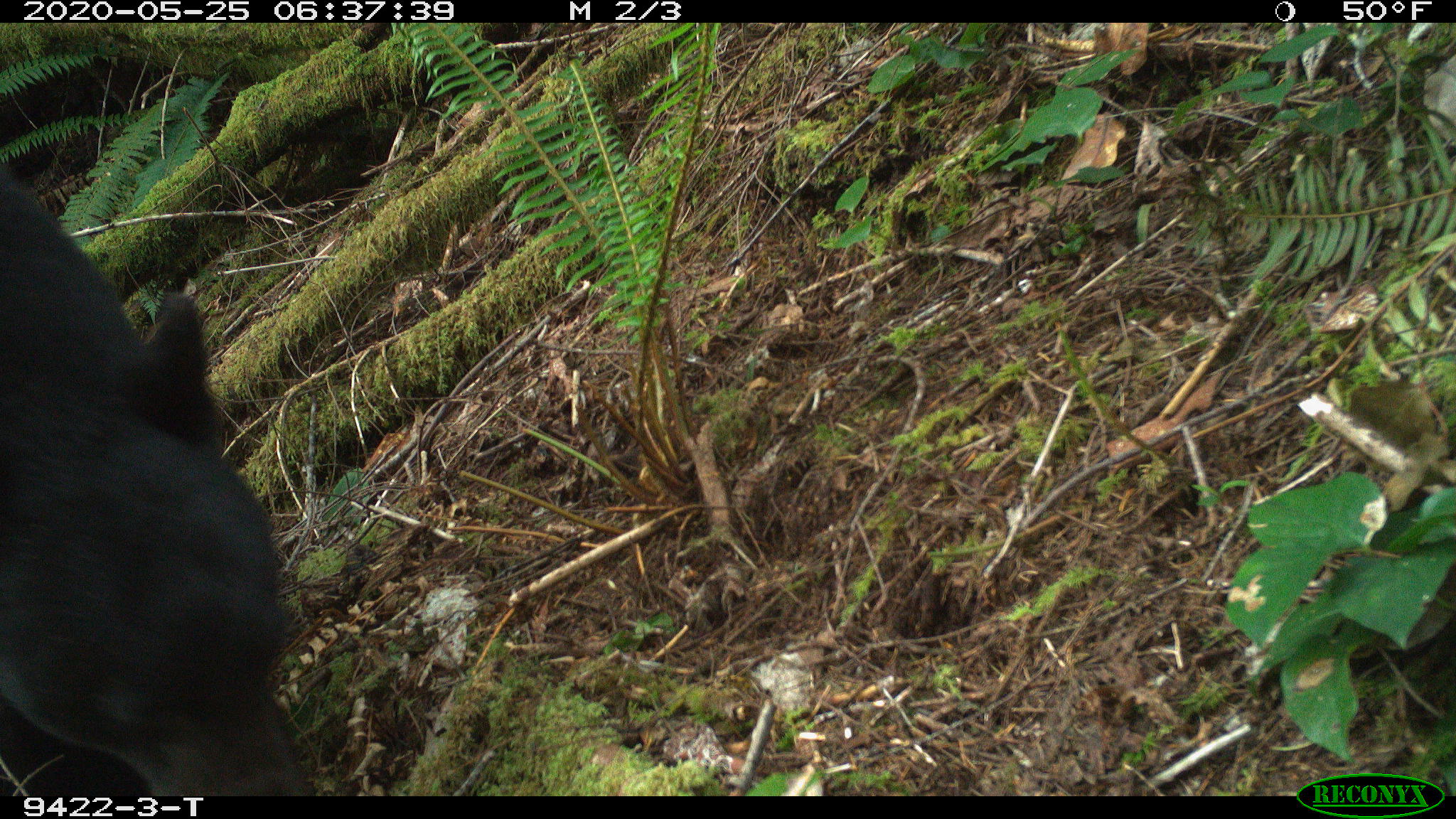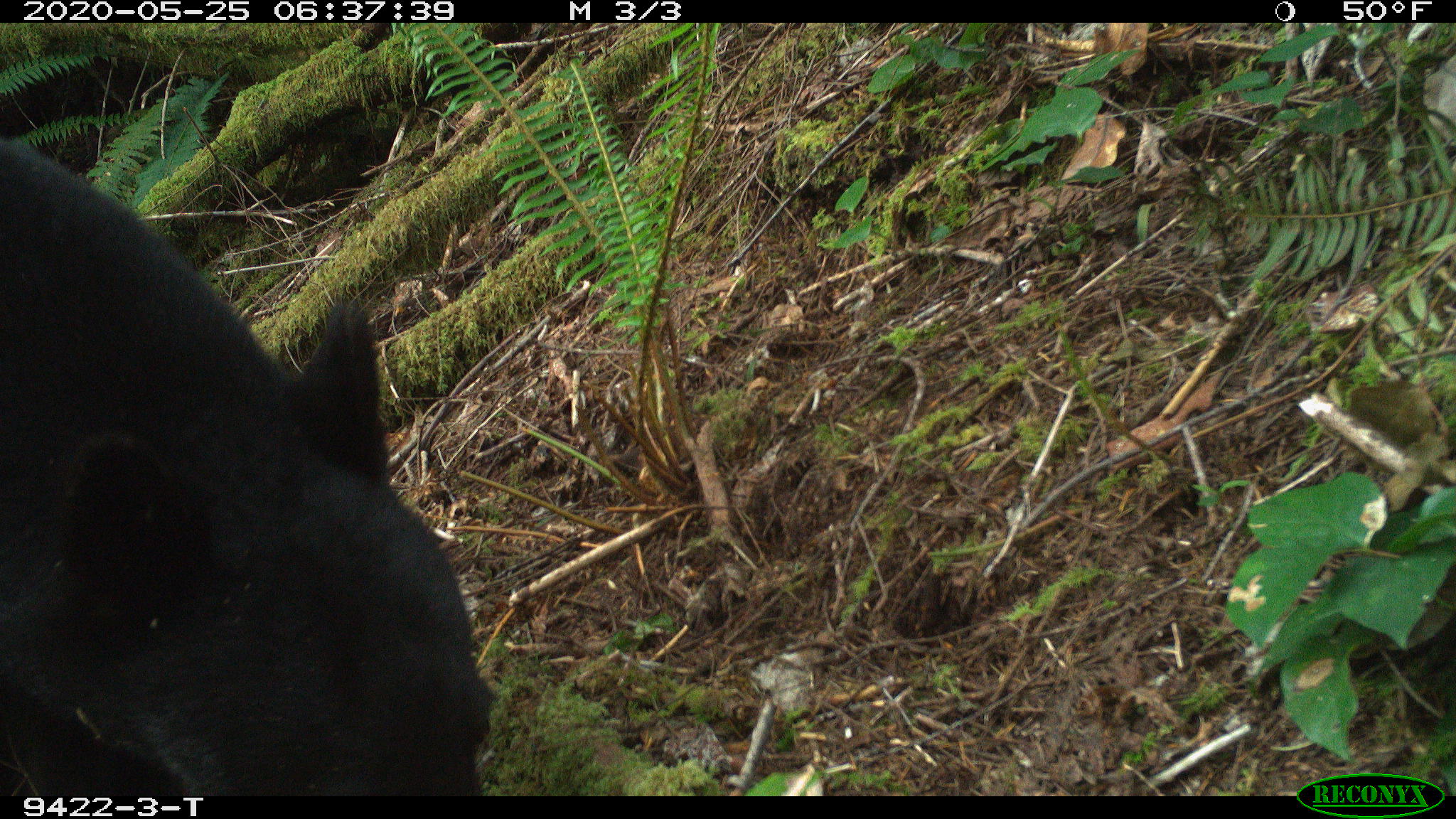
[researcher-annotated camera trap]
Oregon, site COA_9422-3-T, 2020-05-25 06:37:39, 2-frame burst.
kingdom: Animalia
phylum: Chordata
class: Mammalia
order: Carnivora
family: Ursidae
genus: Ursus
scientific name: Ursus americanus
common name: american black bear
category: black bear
Black bear (american black bear) (Ursus americanus).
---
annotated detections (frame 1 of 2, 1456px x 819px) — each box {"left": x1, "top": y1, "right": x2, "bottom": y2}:
black bear: {"left": 2, "top": 195, "right": 306, "bottom": 791}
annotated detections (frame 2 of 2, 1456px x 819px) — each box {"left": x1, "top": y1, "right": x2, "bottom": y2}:
black bear: {"left": 7, "top": 157, "right": 498, "bottom": 786}